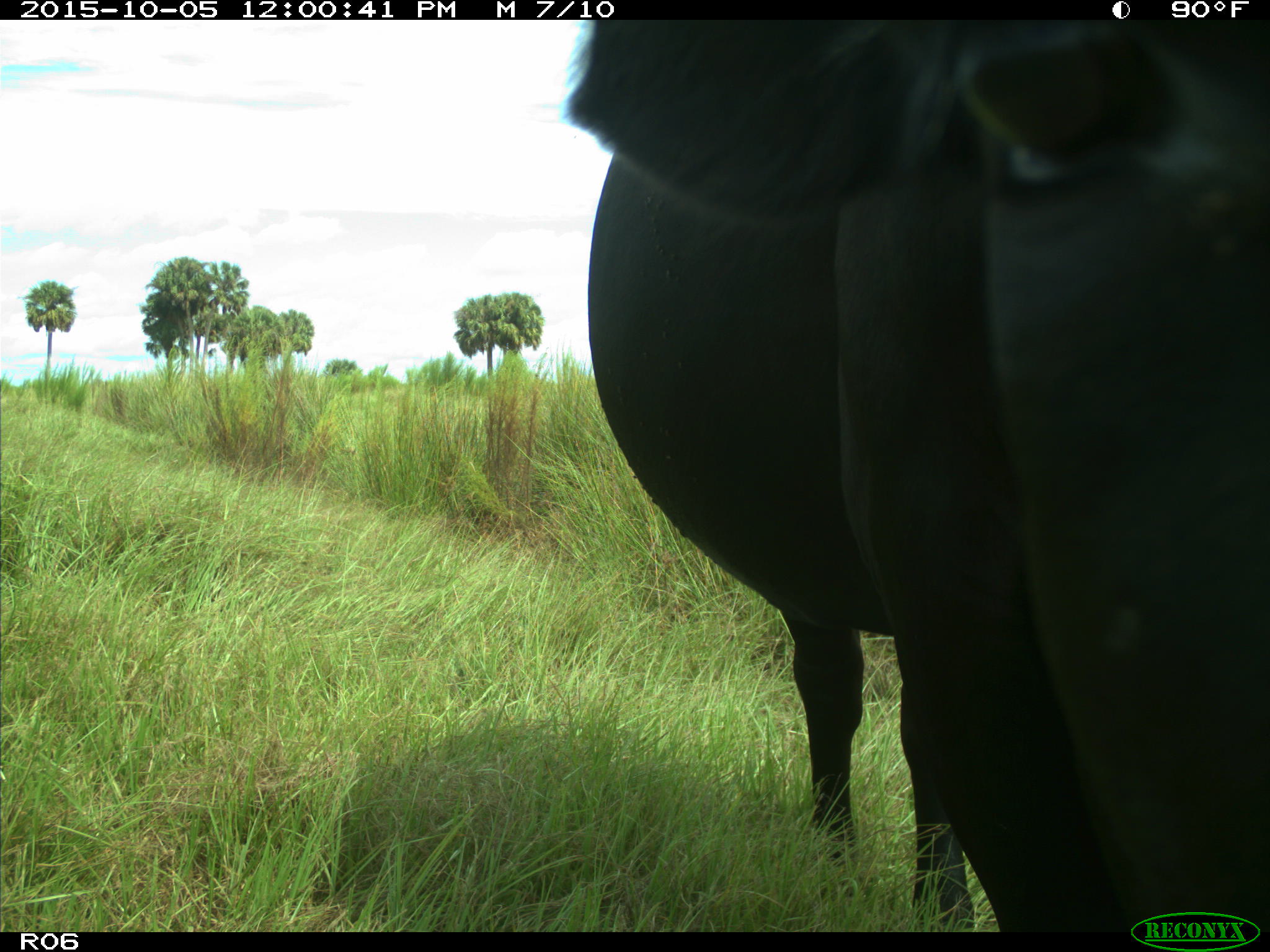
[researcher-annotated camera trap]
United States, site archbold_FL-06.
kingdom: Animalia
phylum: Chordata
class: Mammalia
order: Artiodactyla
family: Bovidae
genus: Bos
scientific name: Bos taurus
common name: domestic cow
Bos taurus (domestic cow).